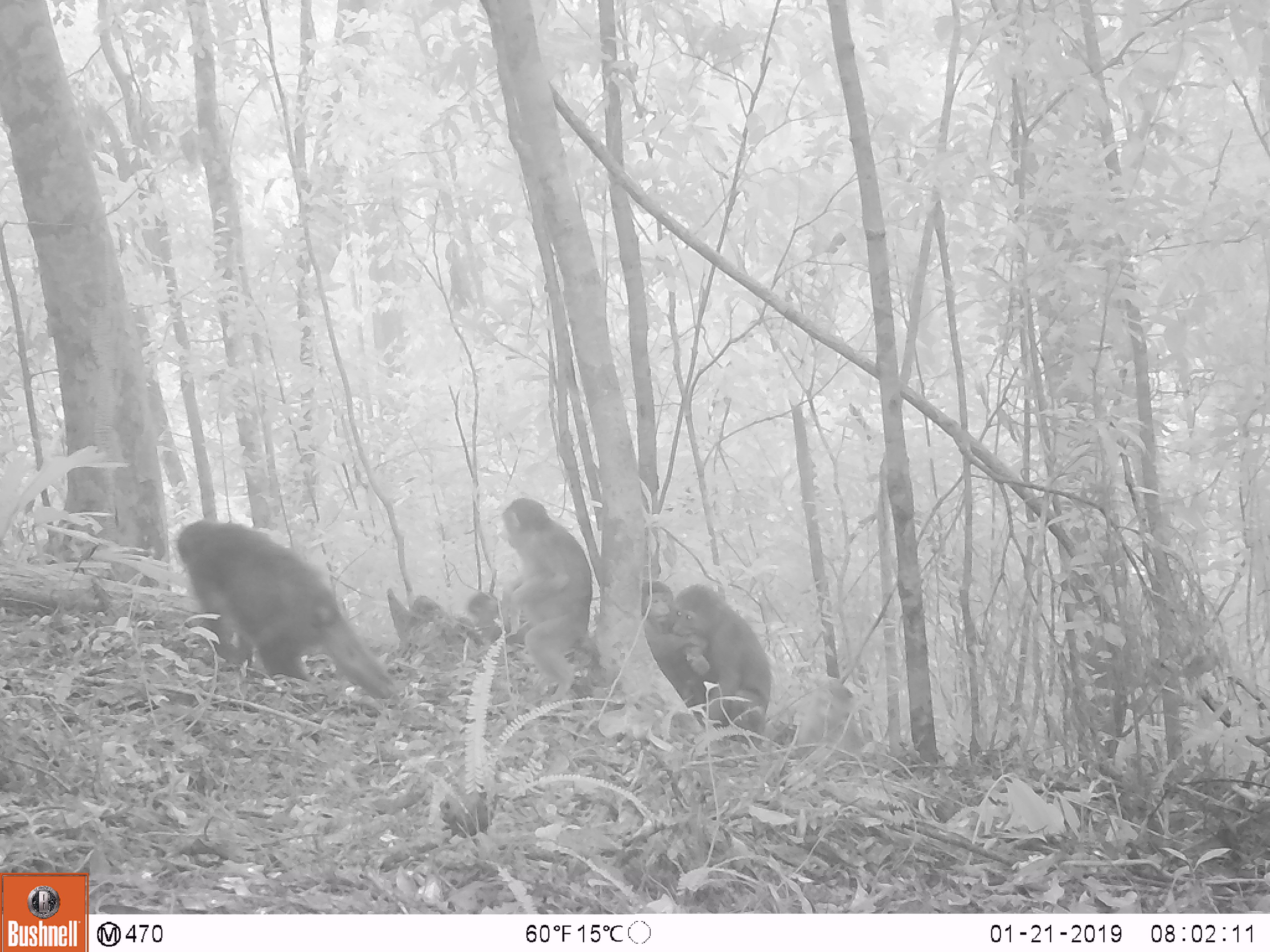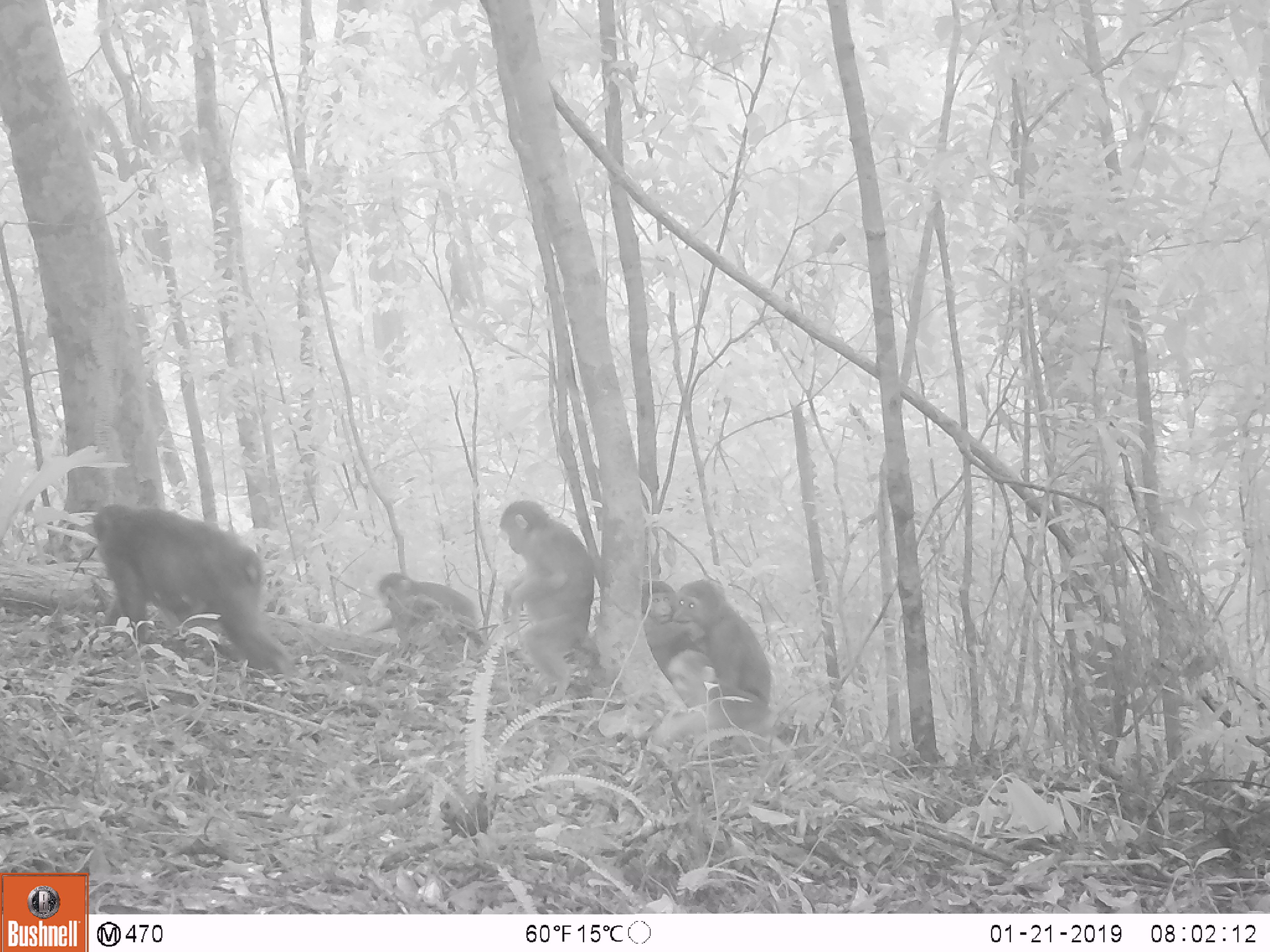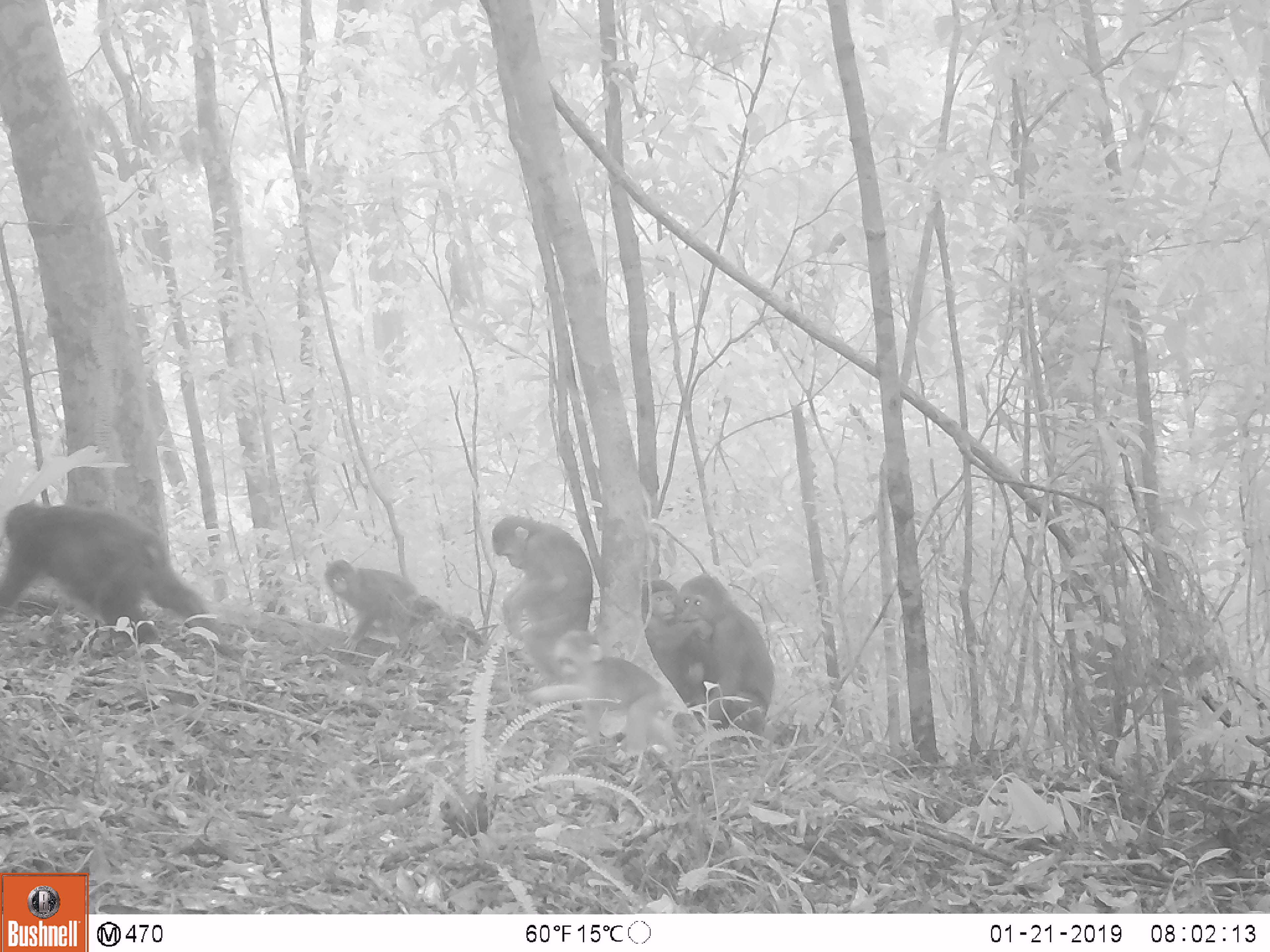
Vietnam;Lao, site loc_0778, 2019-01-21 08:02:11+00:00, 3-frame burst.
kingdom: Animalia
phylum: Chordata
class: Mammalia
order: Primates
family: Cercopithecidae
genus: Macaca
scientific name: Macaca arctoides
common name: stump-tailed macaque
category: stump tailed macaque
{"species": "stump tailed macaque (stump-tailed macaque) (Macaca arctoides)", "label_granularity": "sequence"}